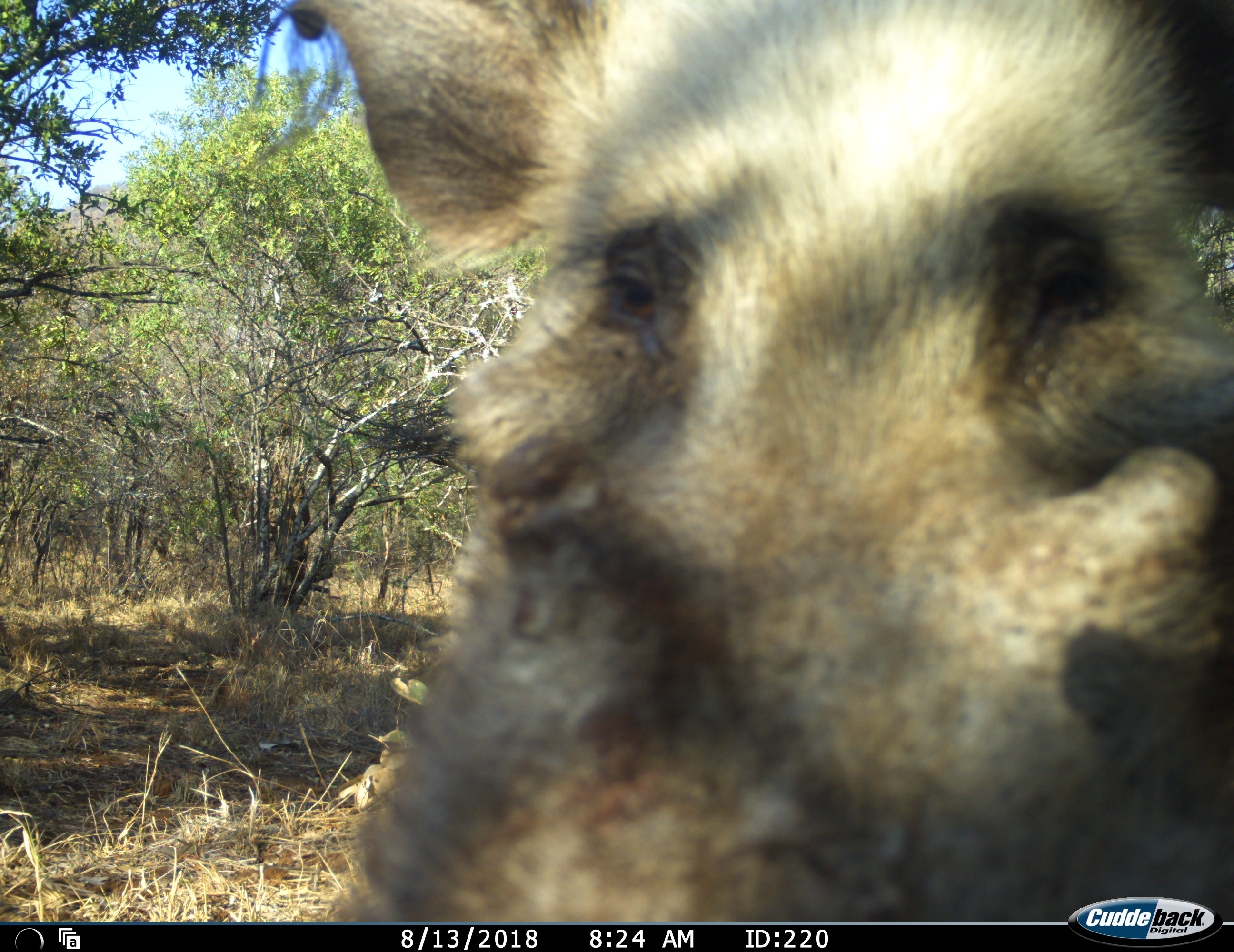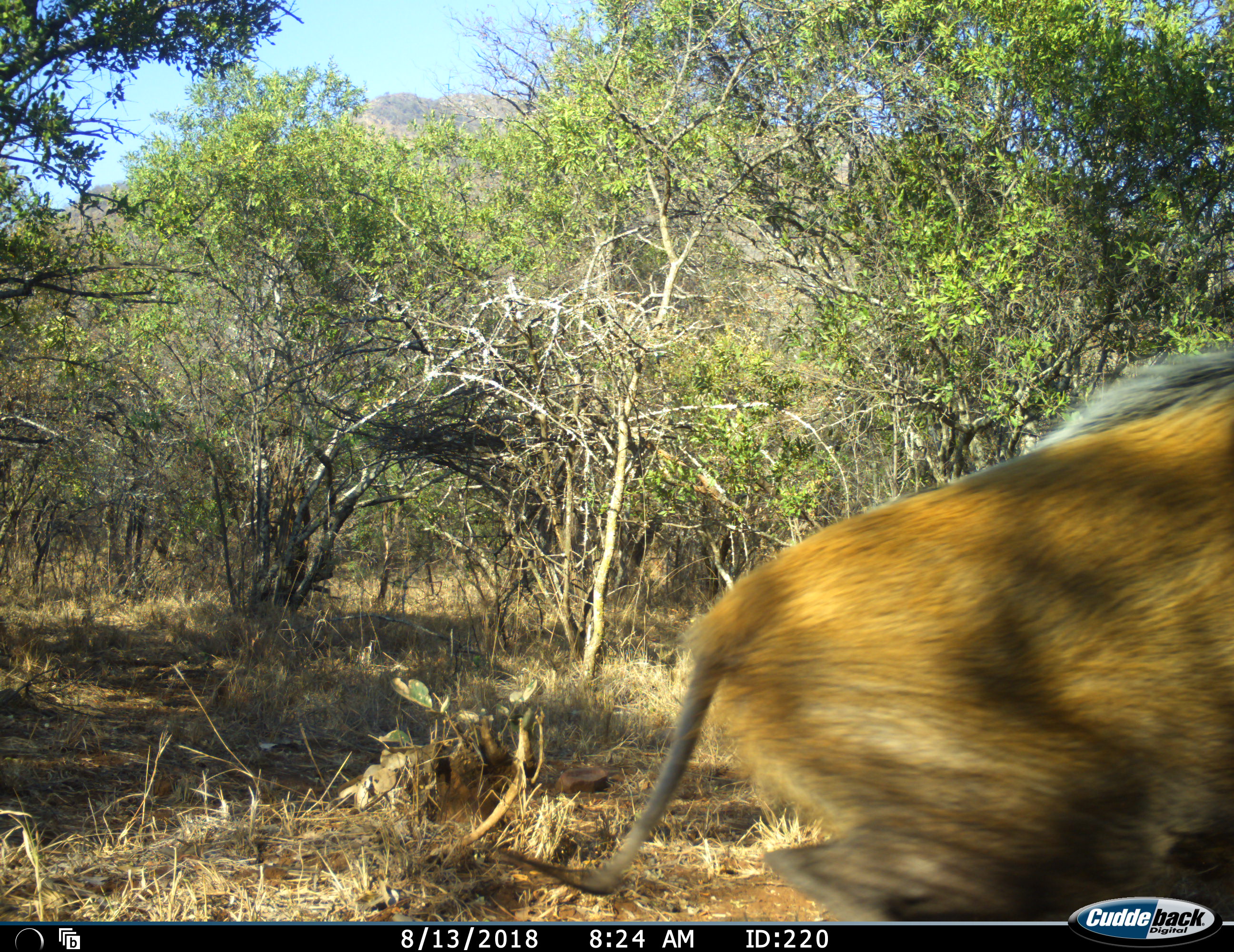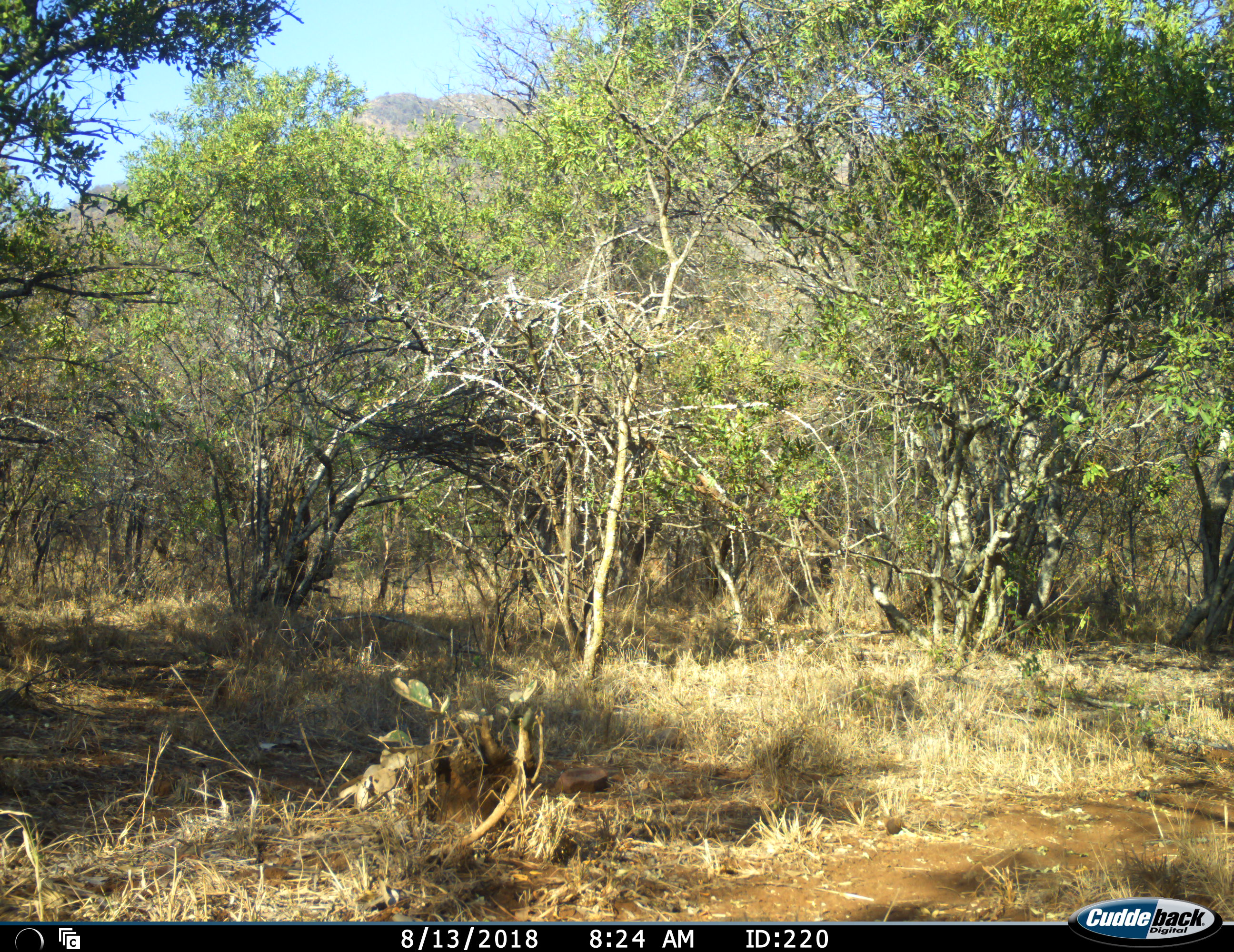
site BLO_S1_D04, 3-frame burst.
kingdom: Animalia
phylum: Chordata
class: Mammalia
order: Artiodactyla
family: Suidae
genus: Potamochoerus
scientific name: Potamochoerus larvatus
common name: bushpig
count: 1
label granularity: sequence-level